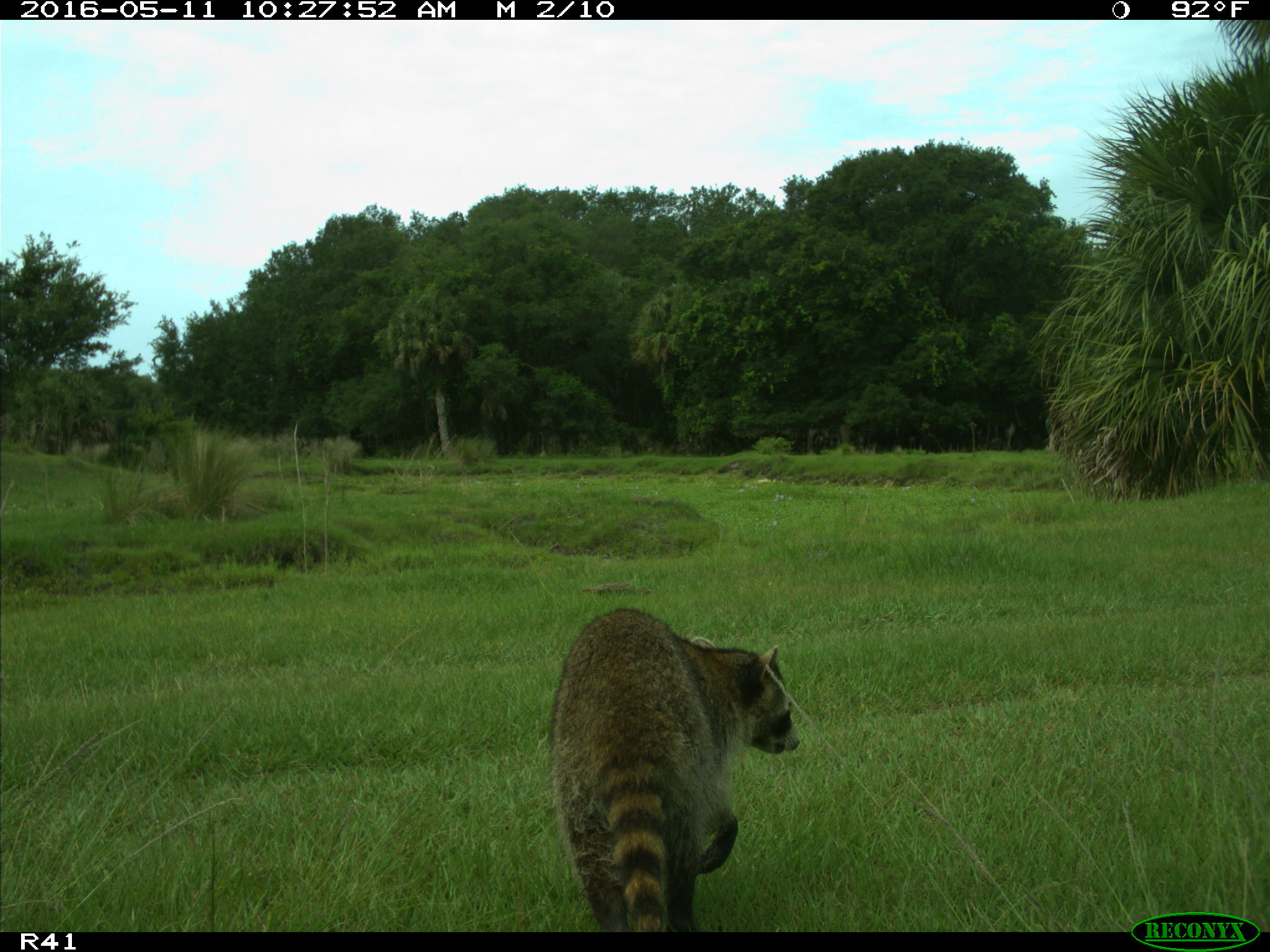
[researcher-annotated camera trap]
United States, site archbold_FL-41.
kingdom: Animalia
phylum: Chordata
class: Mammalia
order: Carnivora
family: Procyonidae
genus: Procyon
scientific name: Procyon lotor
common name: common raccoon